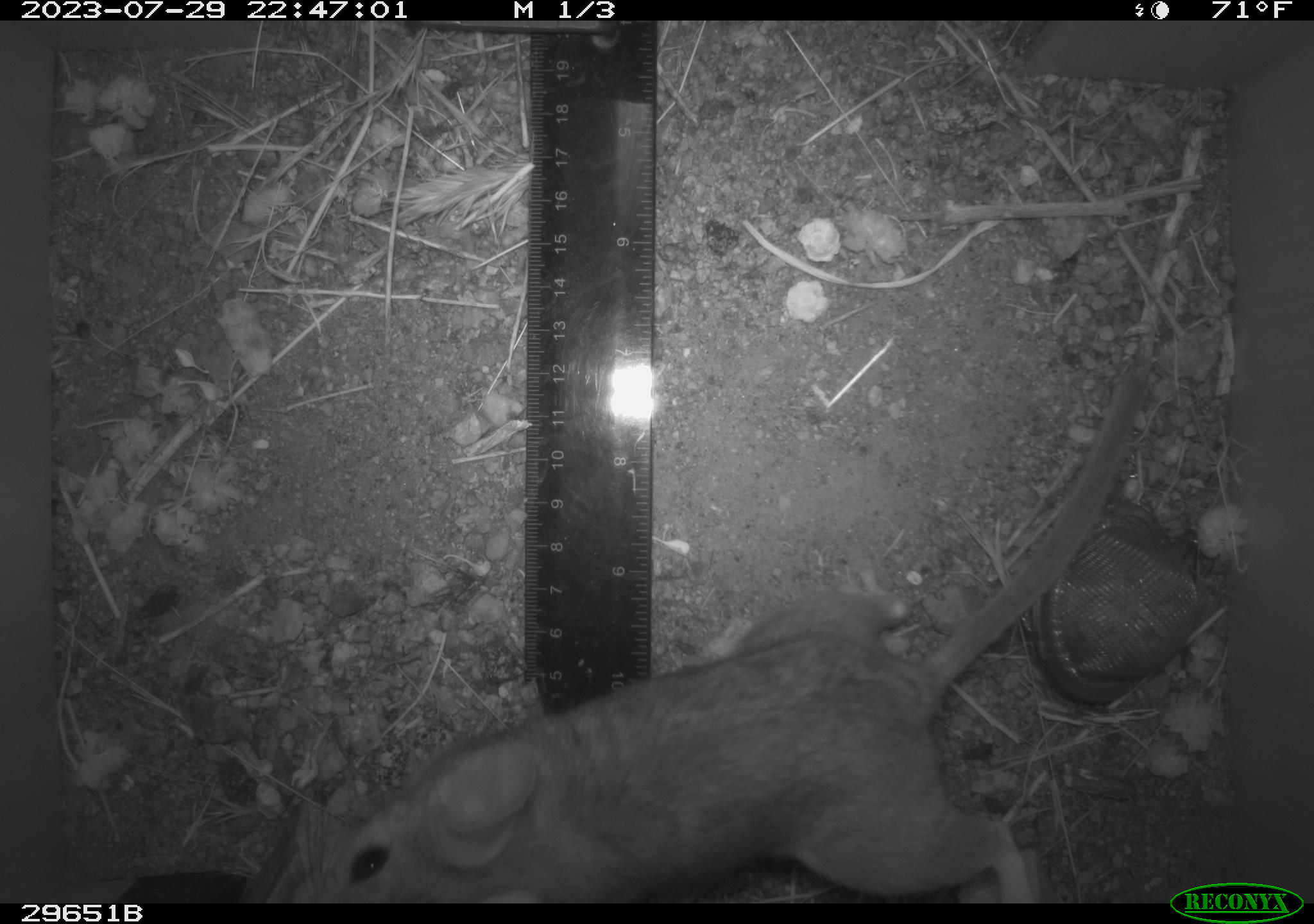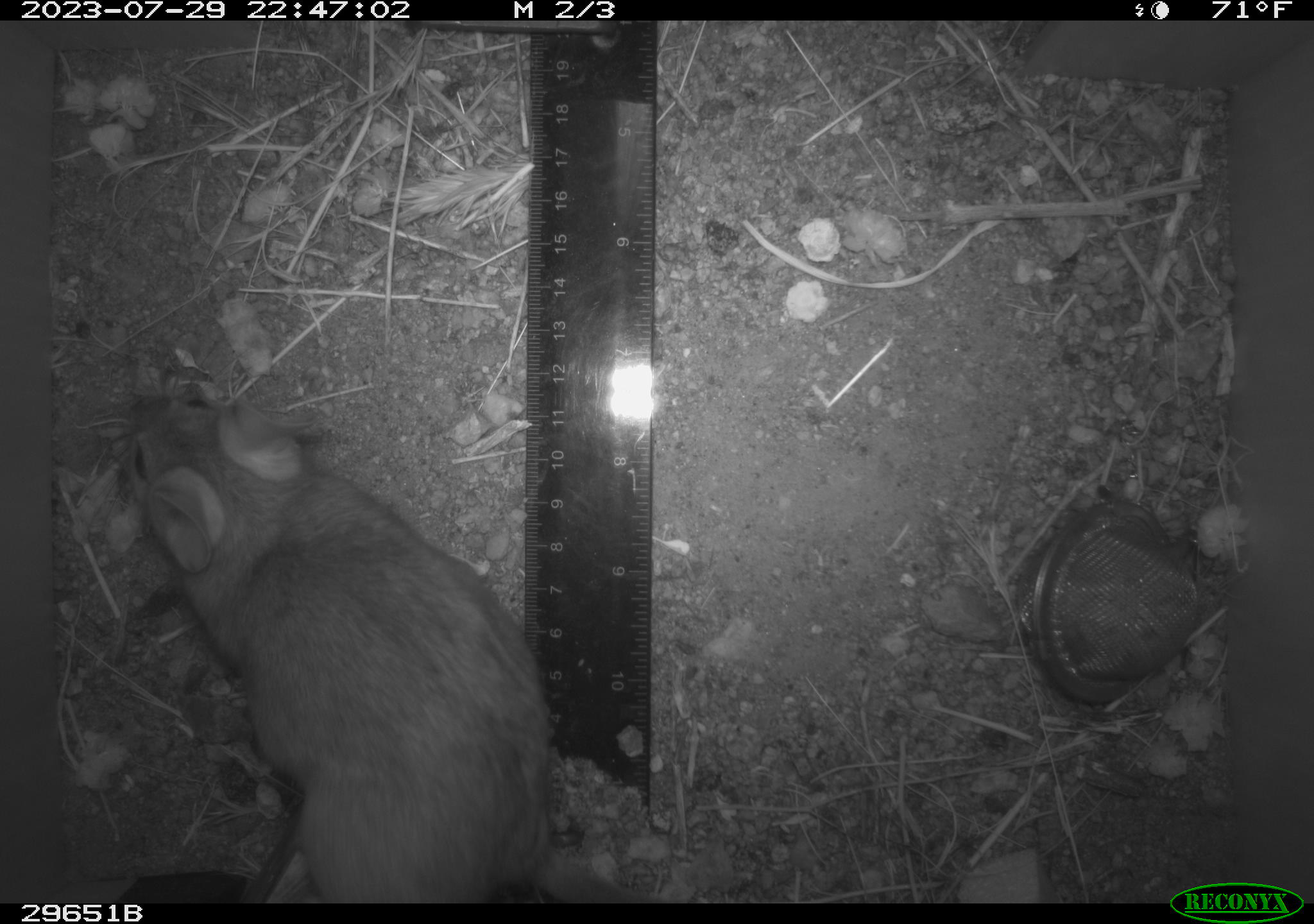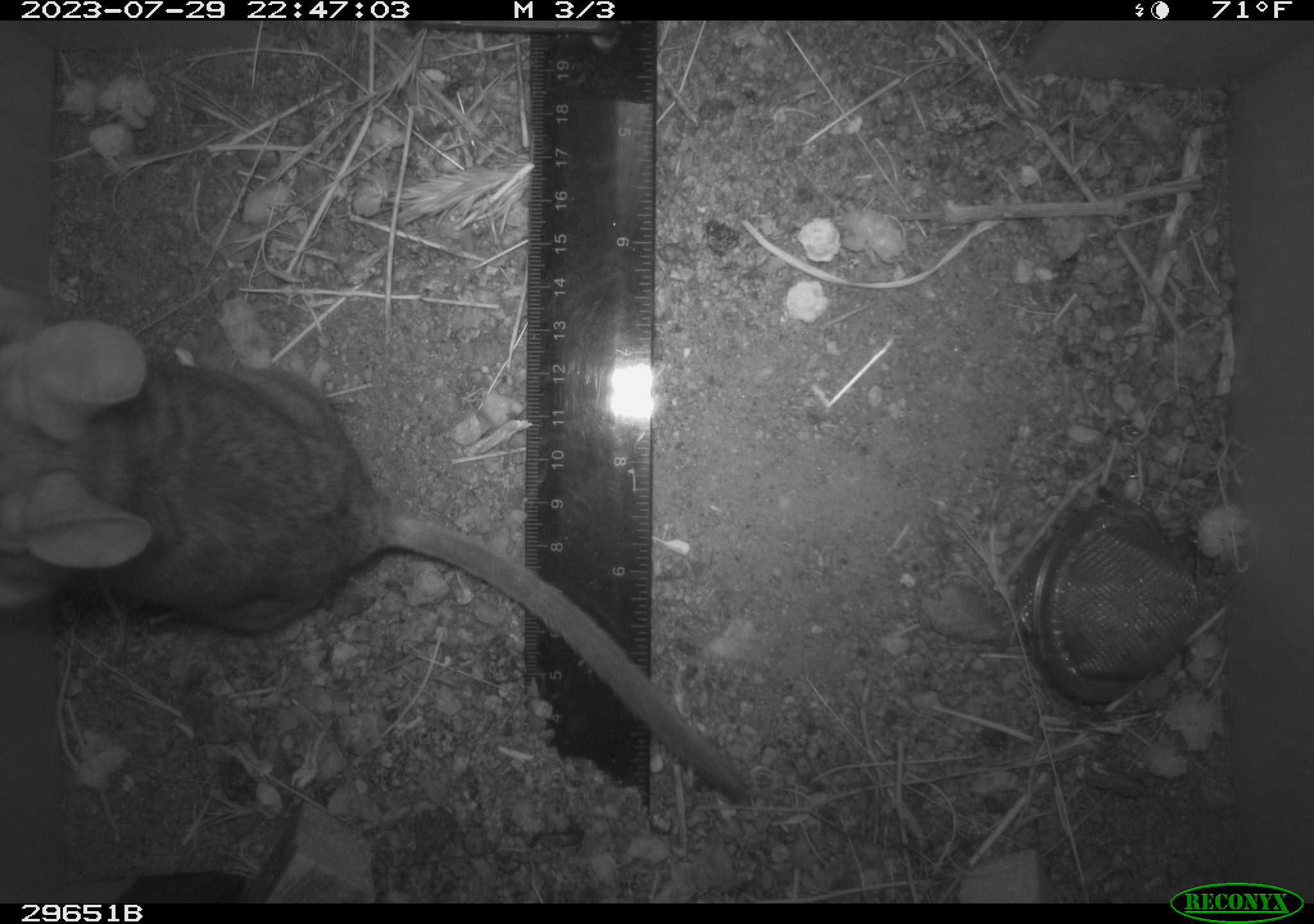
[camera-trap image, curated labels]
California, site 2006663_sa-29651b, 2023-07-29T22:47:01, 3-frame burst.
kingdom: Animalia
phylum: Chordata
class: Mammalia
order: Rodentia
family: Cricetidae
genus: Neotoma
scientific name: Neotoma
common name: pack rat or woodrat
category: neotoma species